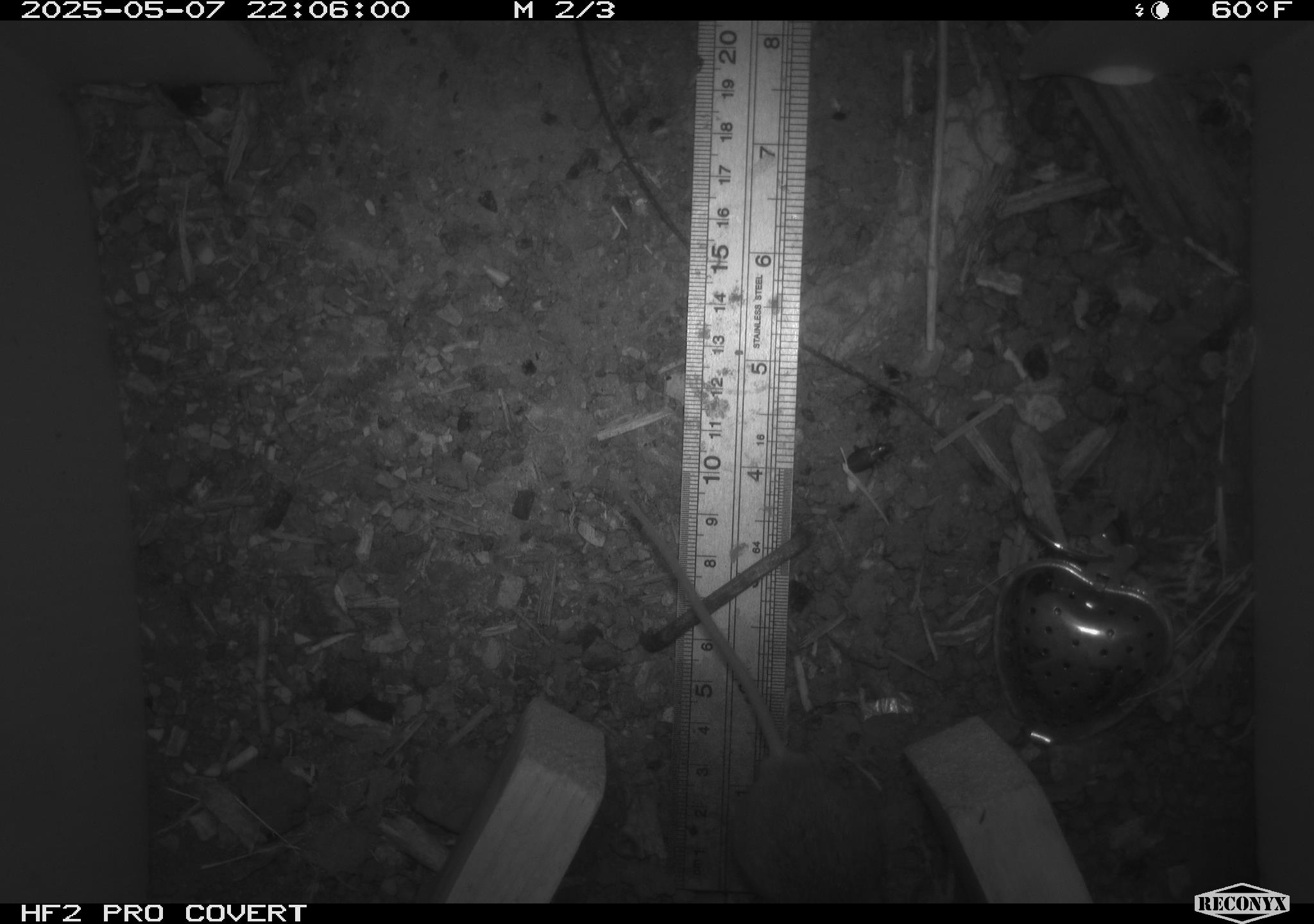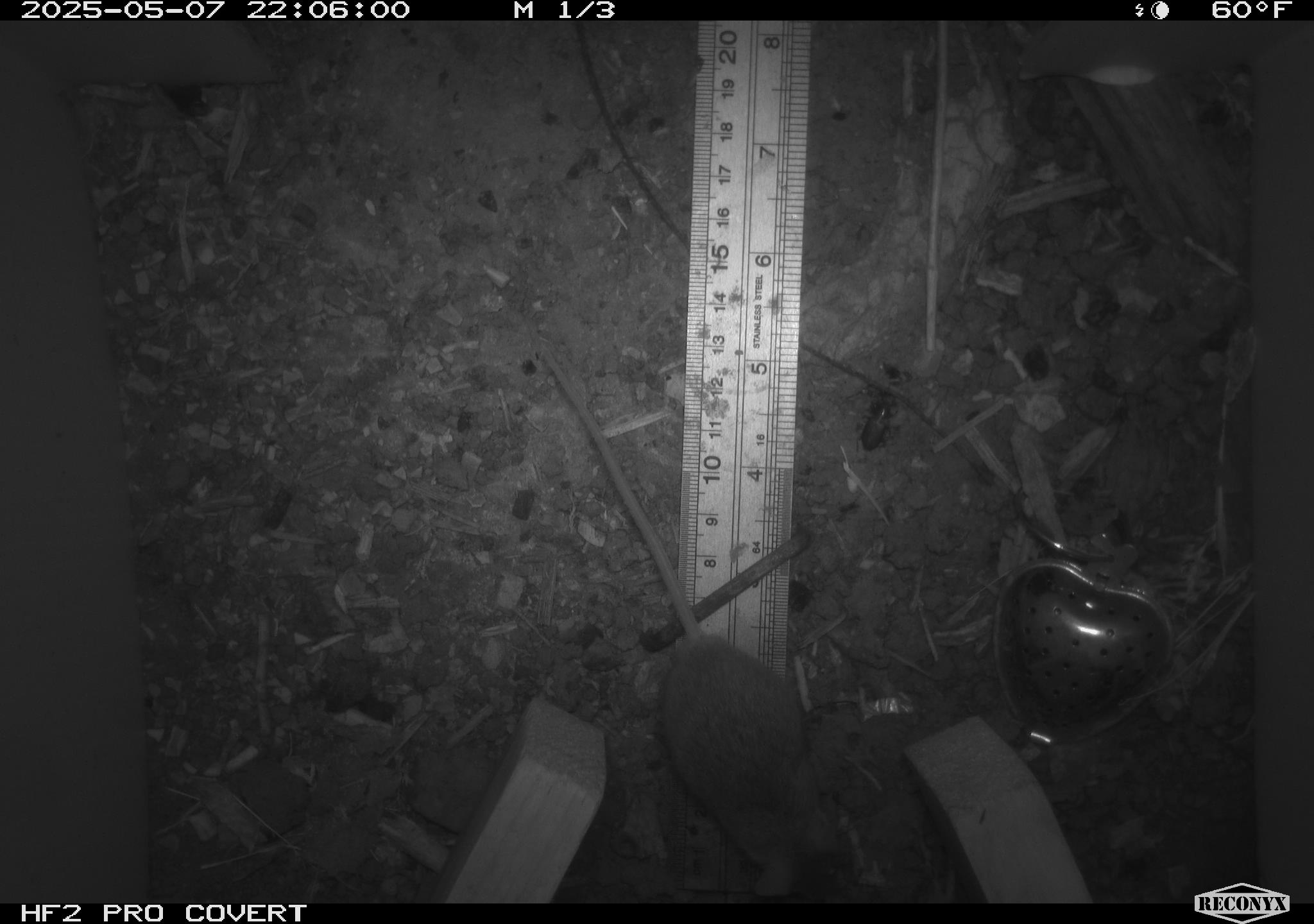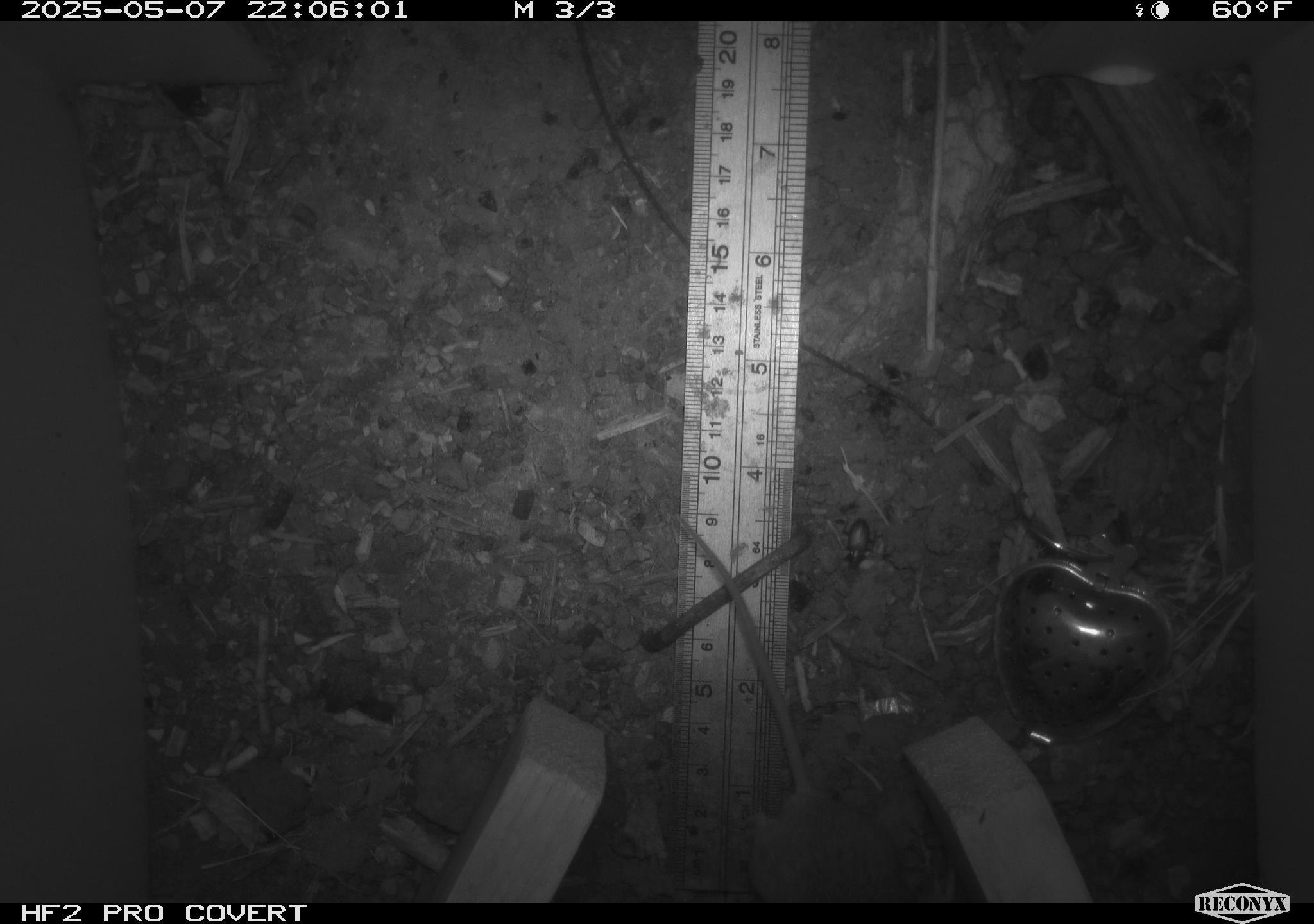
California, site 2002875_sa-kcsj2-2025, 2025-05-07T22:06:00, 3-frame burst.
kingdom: Animalia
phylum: Chordata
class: Mammalia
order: Rodentia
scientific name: Rodentia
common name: rodent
Rodent (Rodentia).